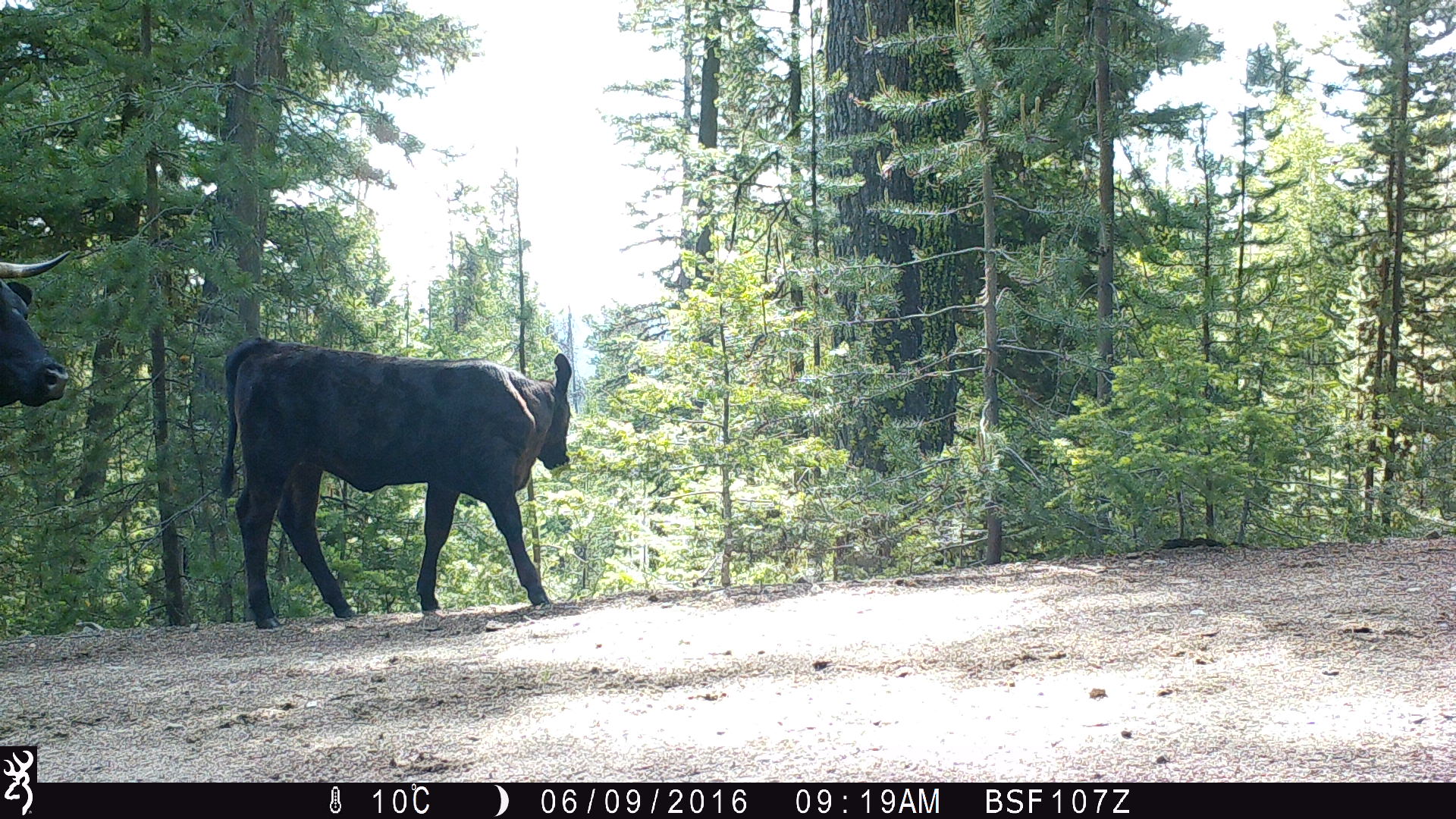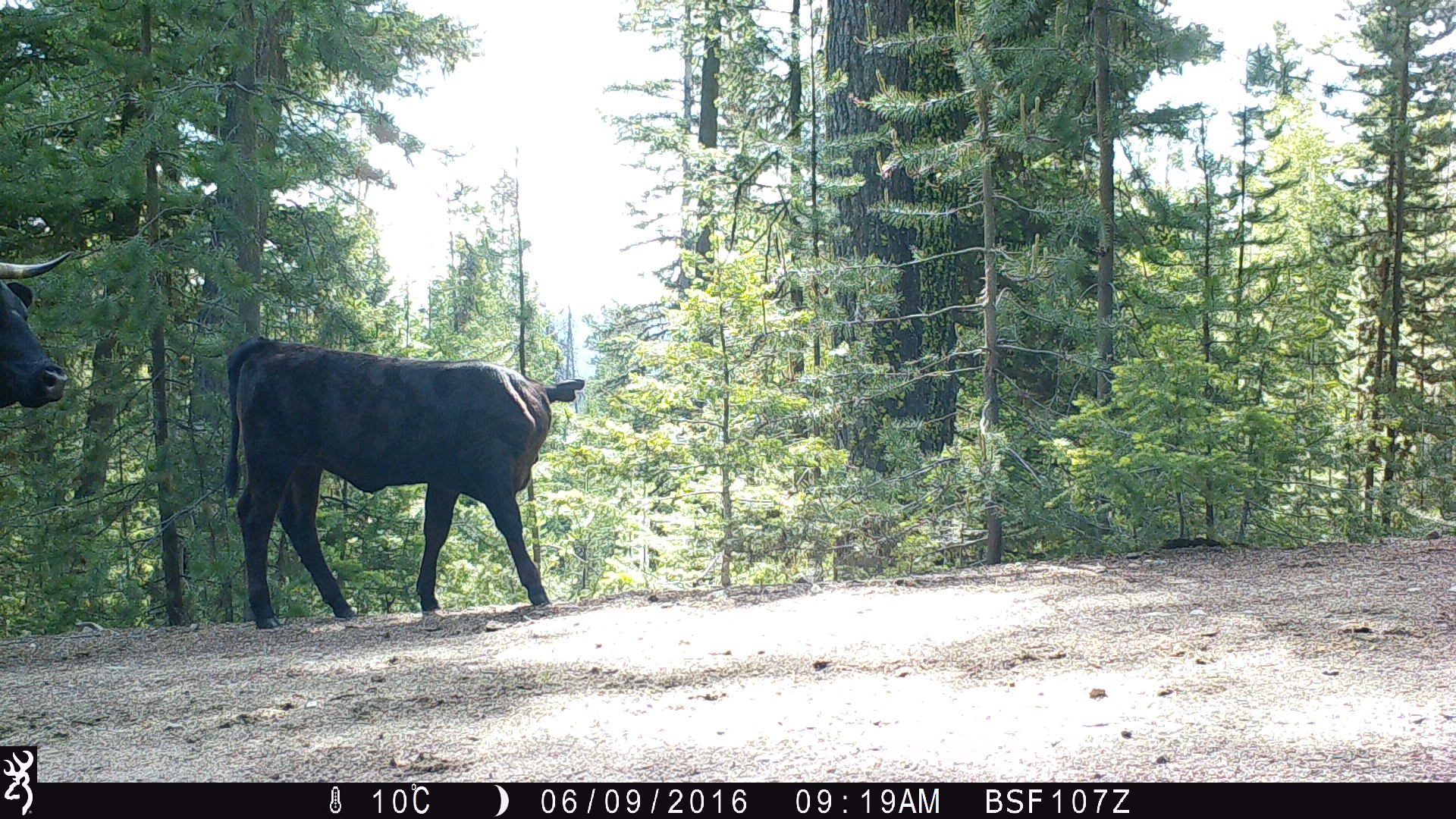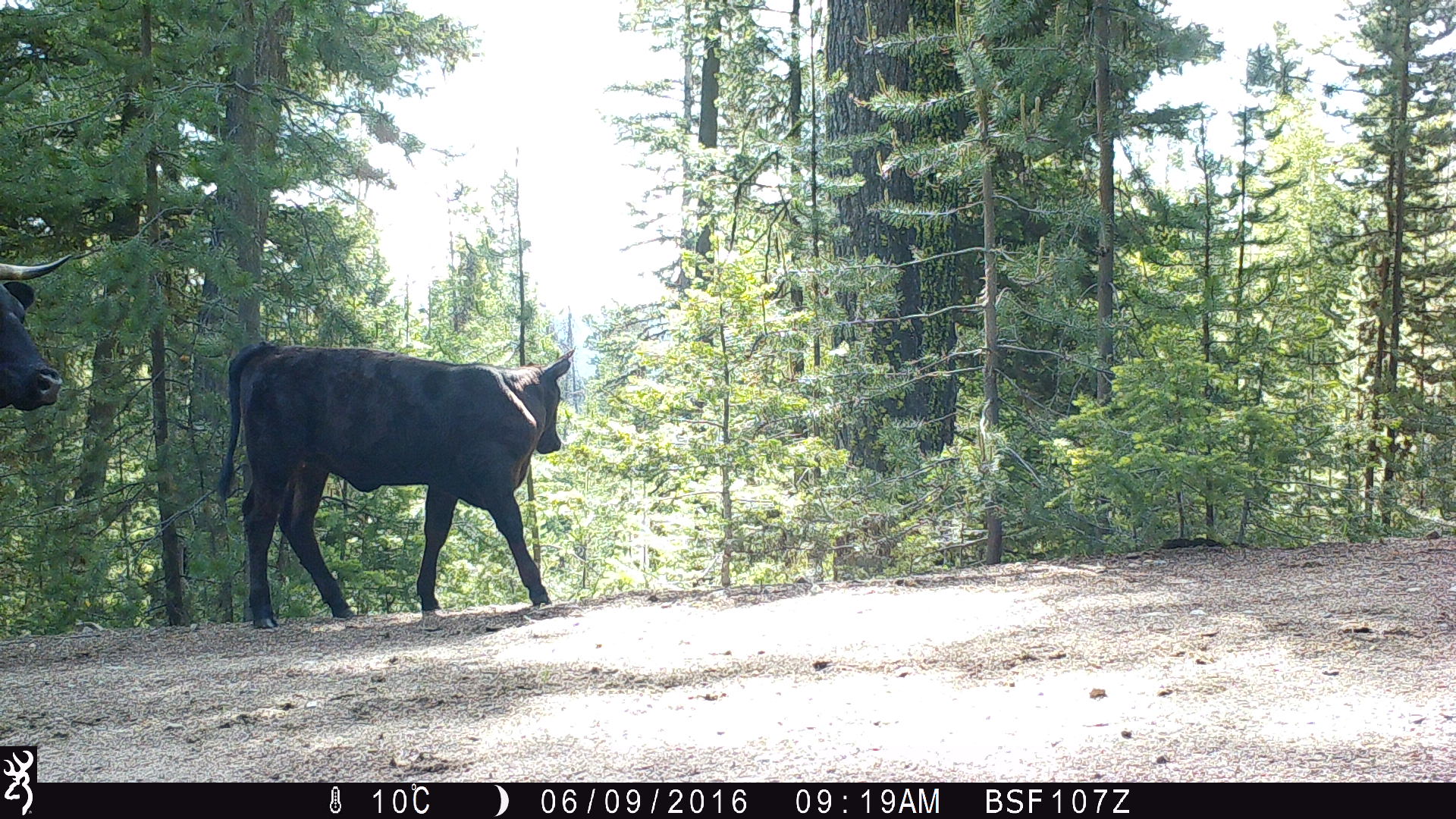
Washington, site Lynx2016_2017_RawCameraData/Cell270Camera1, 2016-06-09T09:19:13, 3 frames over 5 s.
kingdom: Animalia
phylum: Chordata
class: Mammalia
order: Artiodactyla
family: Bovidae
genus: Bos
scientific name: Bos taurus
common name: domestic cattle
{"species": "domestic cattle (Bos taurus)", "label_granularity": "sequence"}